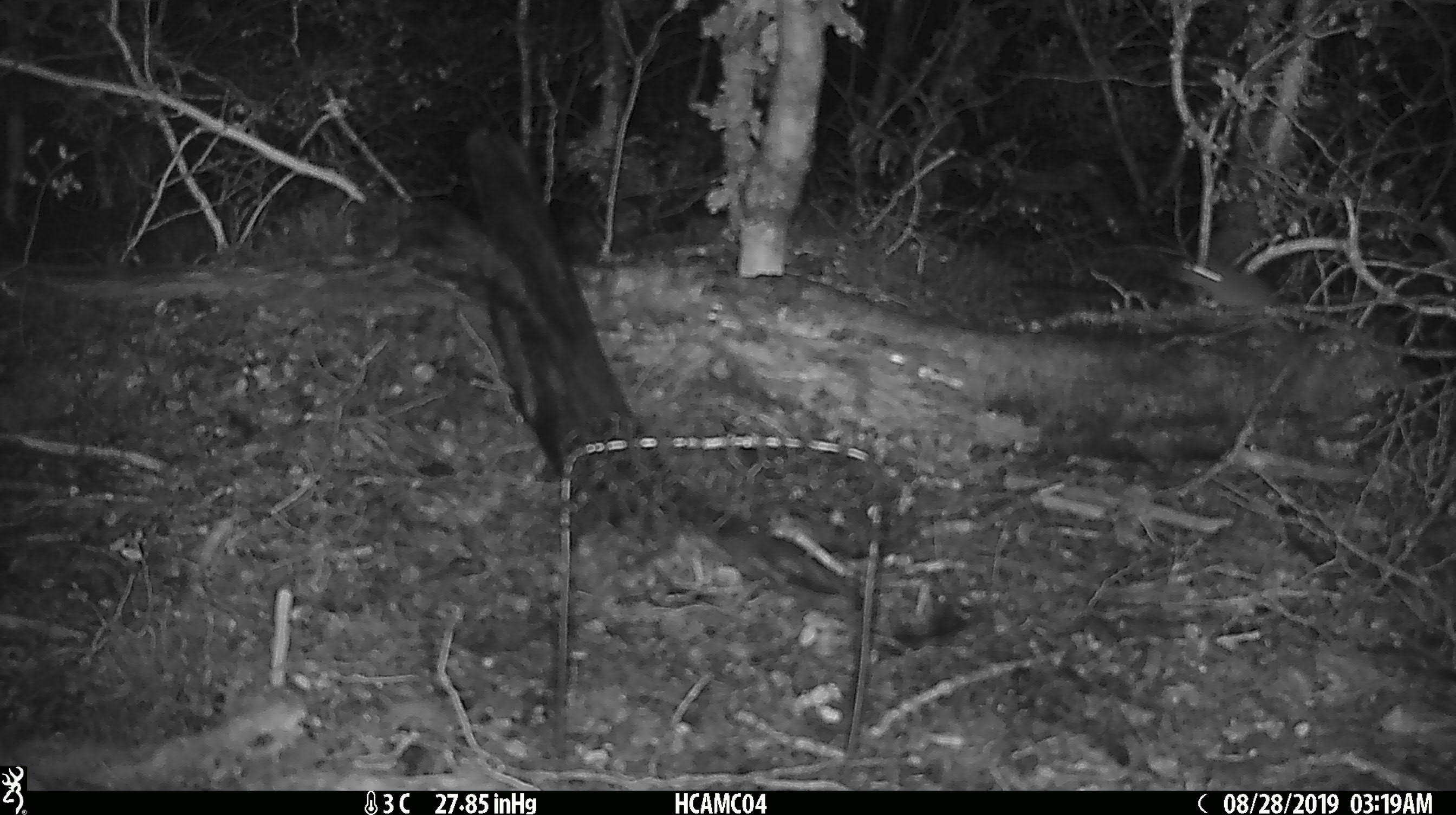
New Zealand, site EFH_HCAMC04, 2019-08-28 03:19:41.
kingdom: Animalia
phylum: Chordata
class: Mammalia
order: Rodentia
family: Muridae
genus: Mus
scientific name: Mus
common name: mouse